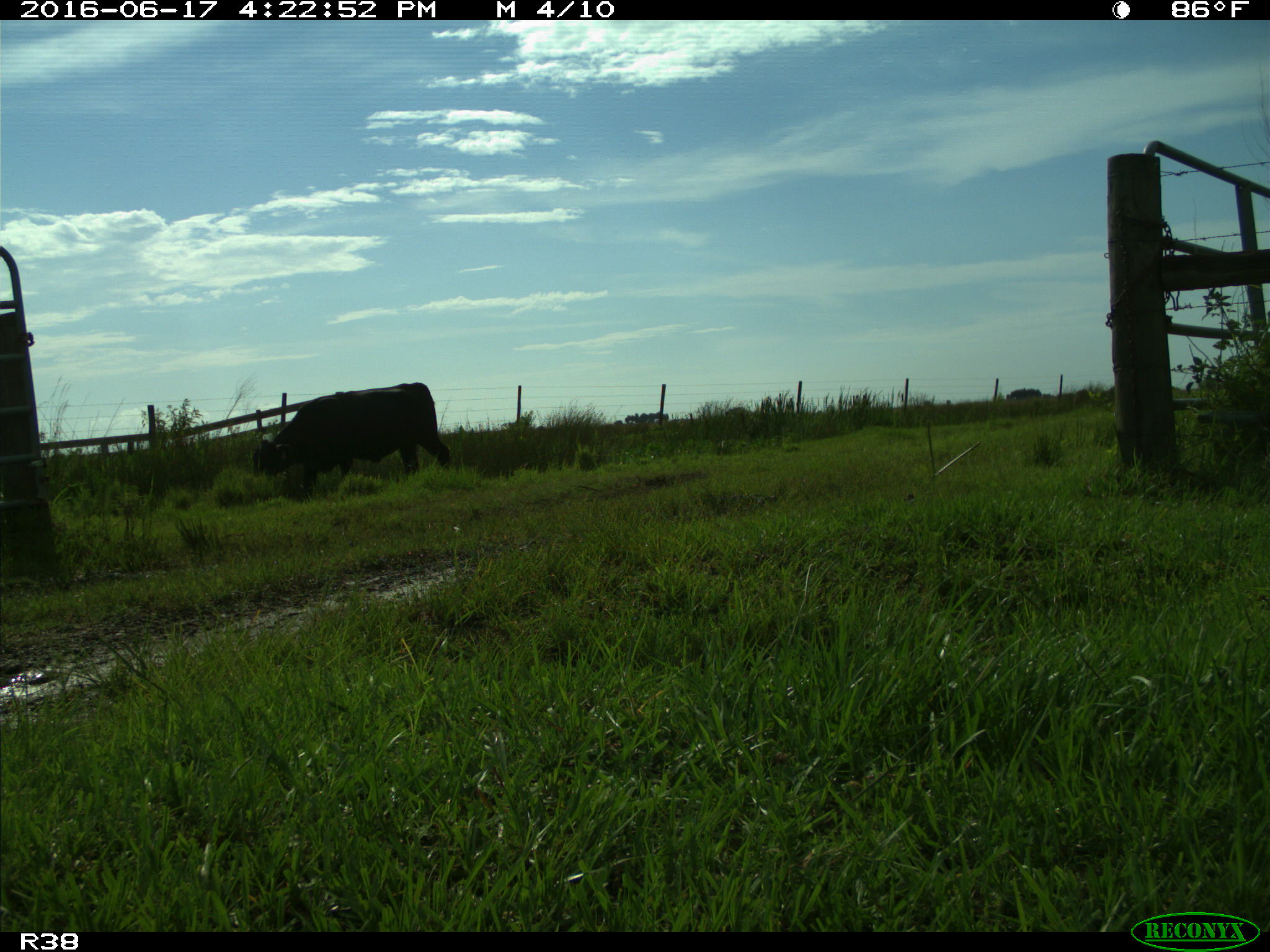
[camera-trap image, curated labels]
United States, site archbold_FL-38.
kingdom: Animalia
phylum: Chordata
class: Mammalia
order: Artiodactyla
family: Bovidae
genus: Bos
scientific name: Bos taurus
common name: domestic cow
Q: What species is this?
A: Bos taurus (domestic cow).